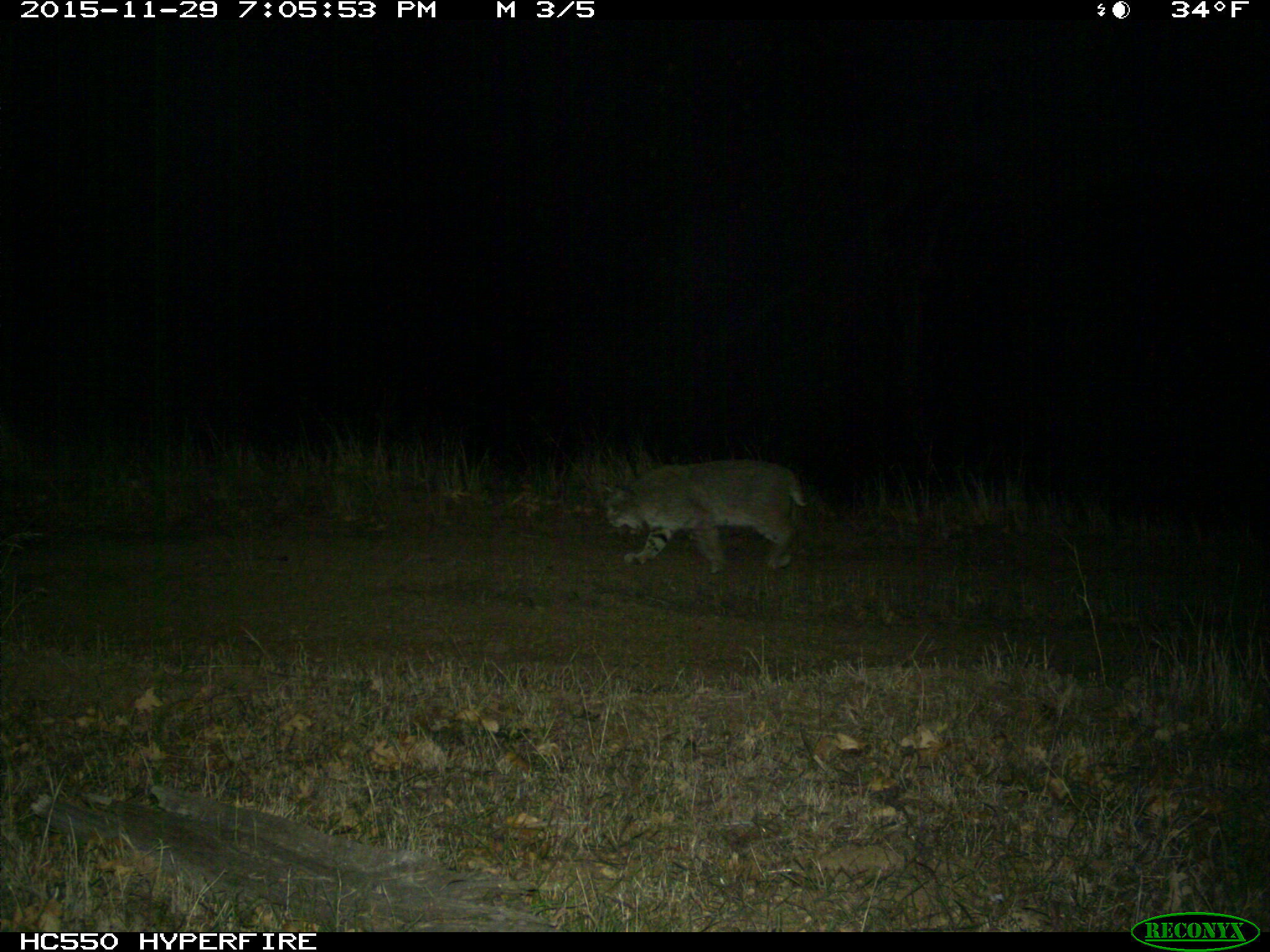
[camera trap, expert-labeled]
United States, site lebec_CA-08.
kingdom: Animalia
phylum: Chordata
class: Mammalia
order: Carnivora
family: Felidae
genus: Lynx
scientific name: Lynx rufus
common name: bobcat